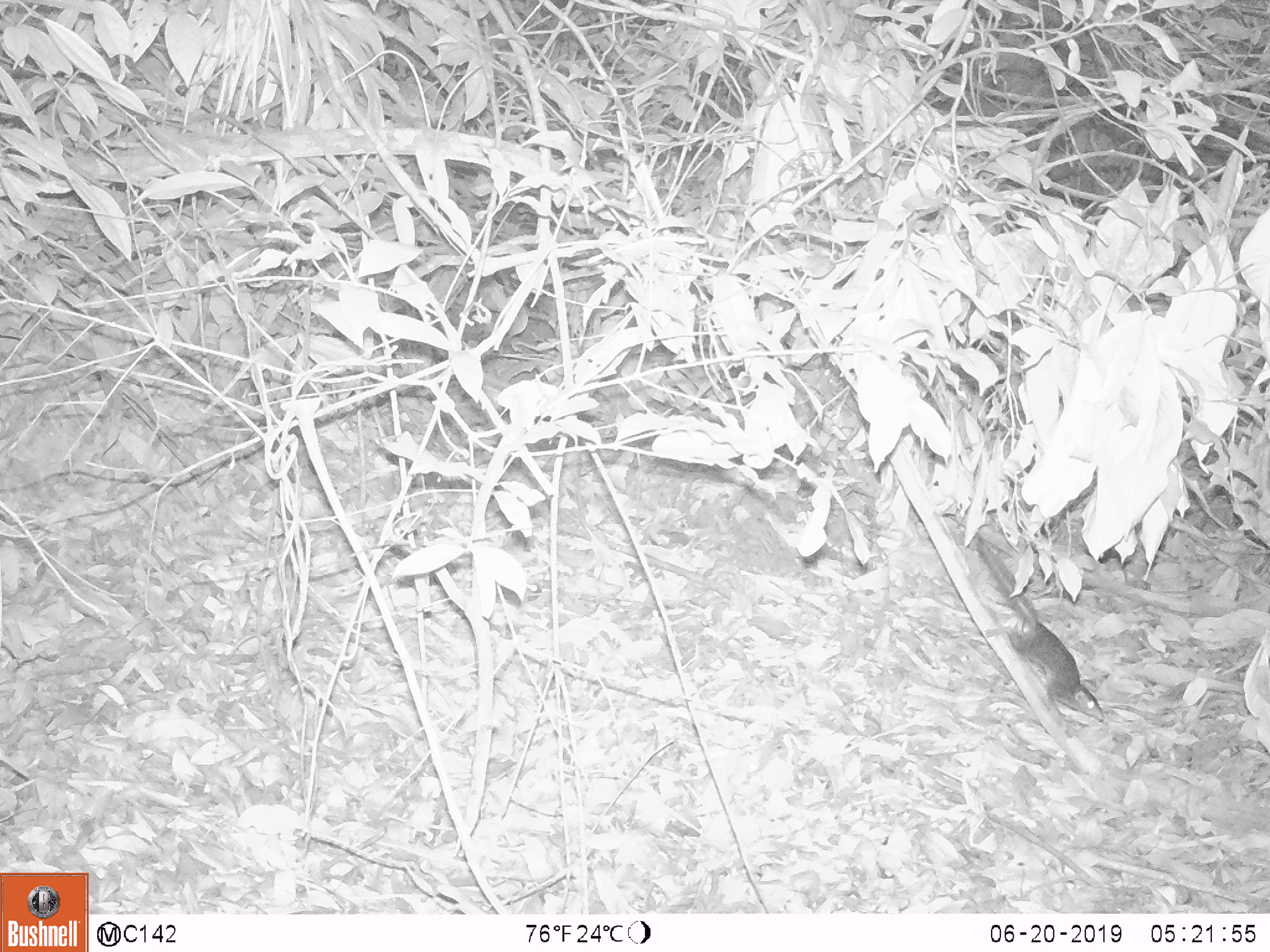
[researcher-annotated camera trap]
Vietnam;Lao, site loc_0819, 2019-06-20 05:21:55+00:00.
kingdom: Animalia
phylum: Chordata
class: Mammalia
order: Scandentia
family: Tupaiidae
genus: Tupaia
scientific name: Tupaia belangeri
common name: northern treeshrew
Northern treeshrew (Tupaia belangeri). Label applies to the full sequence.